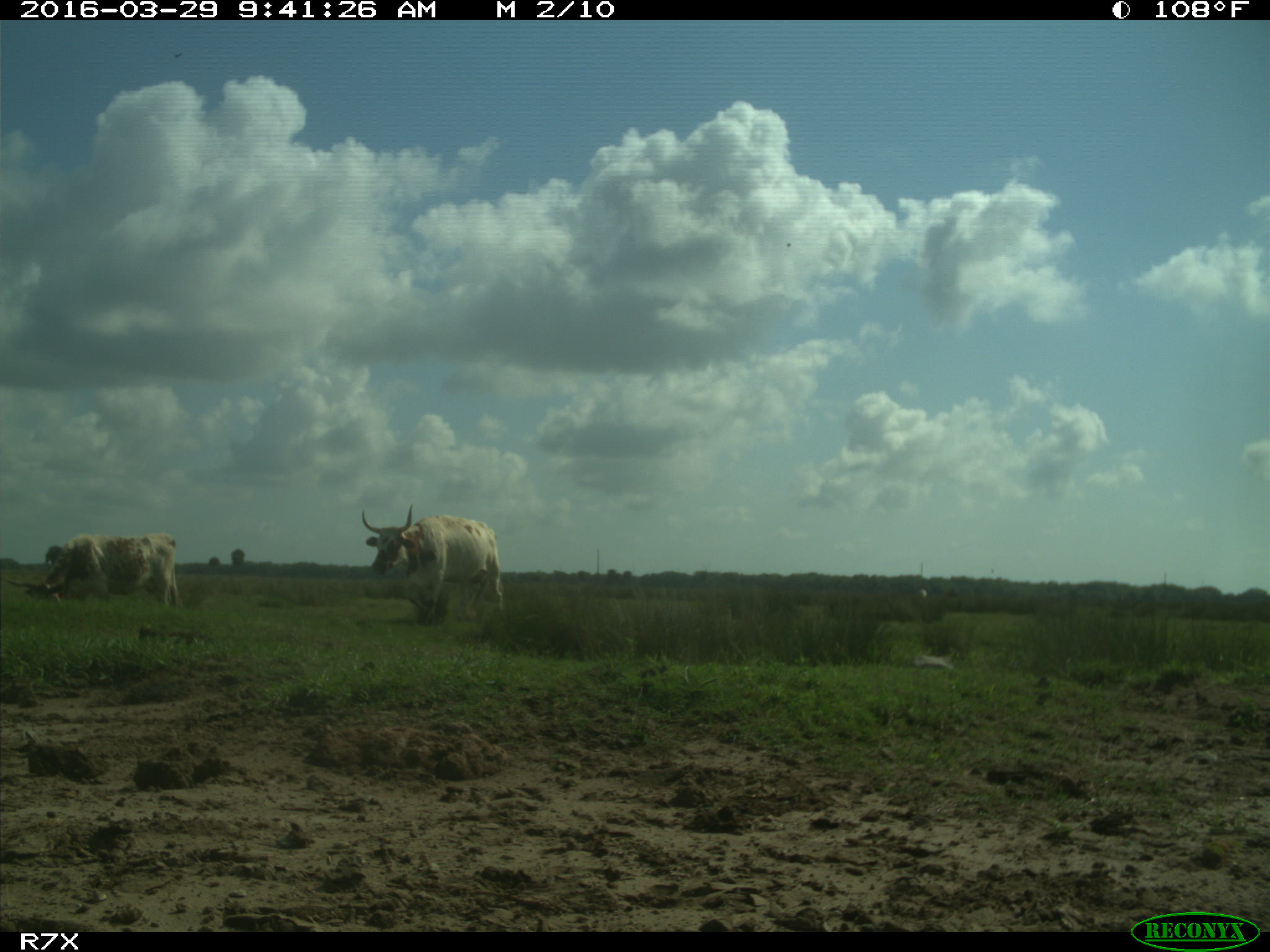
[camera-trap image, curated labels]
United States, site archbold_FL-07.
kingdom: Animalia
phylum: Chordata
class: Mammalia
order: Artiodactyla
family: Bovidae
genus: Bos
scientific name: Bos taurus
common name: domestic cow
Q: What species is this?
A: Bos taurus (domestic cow).